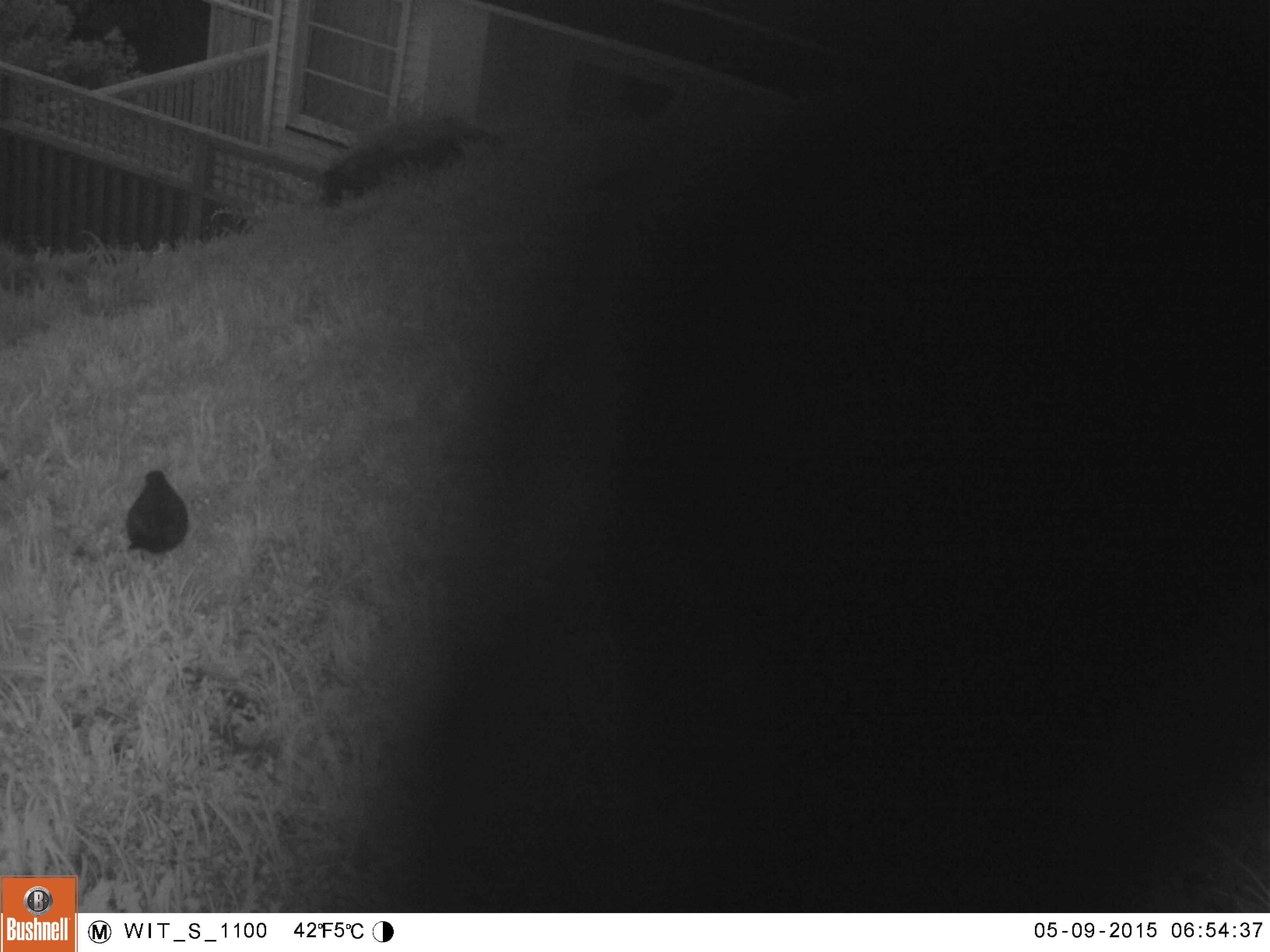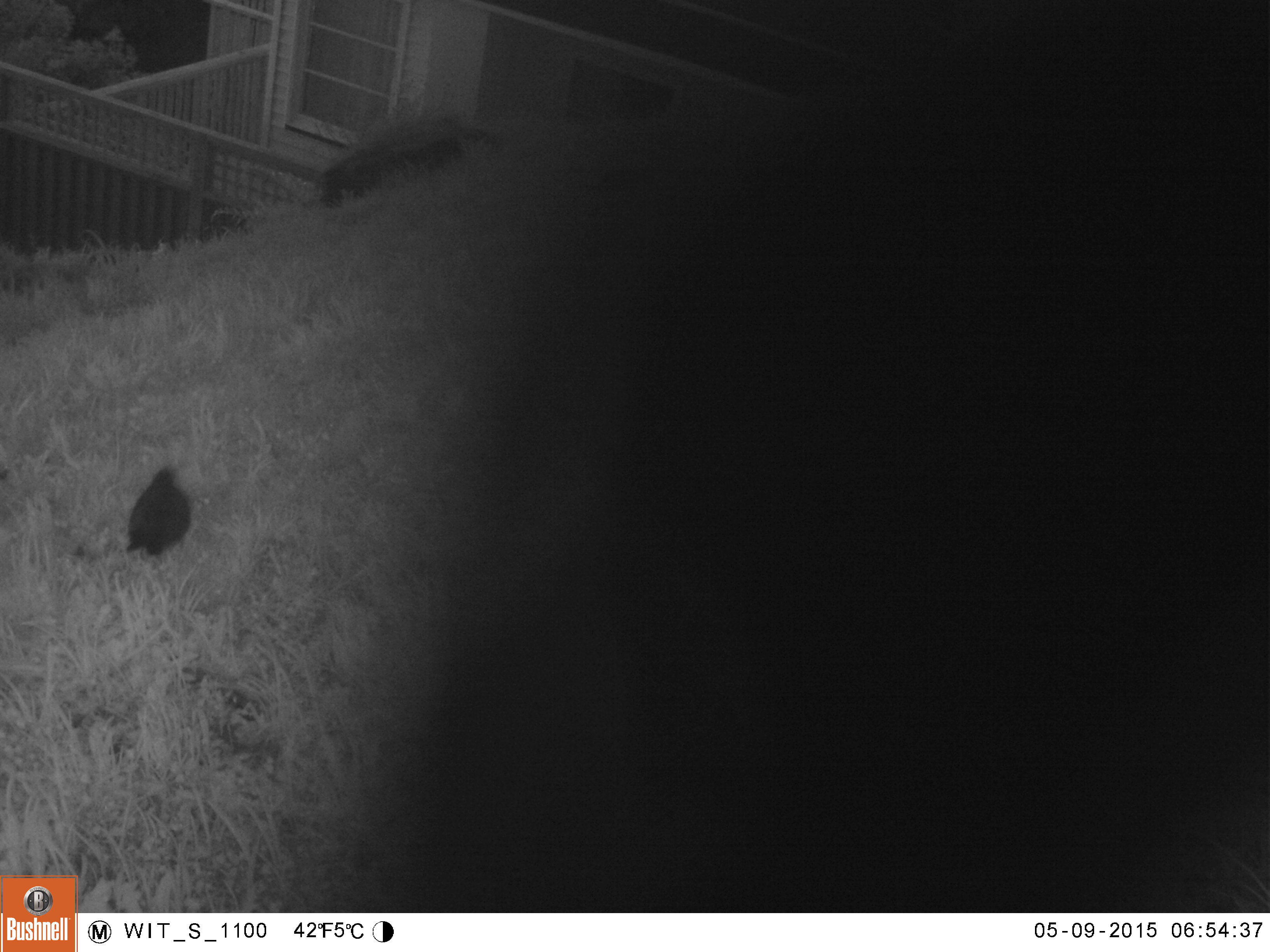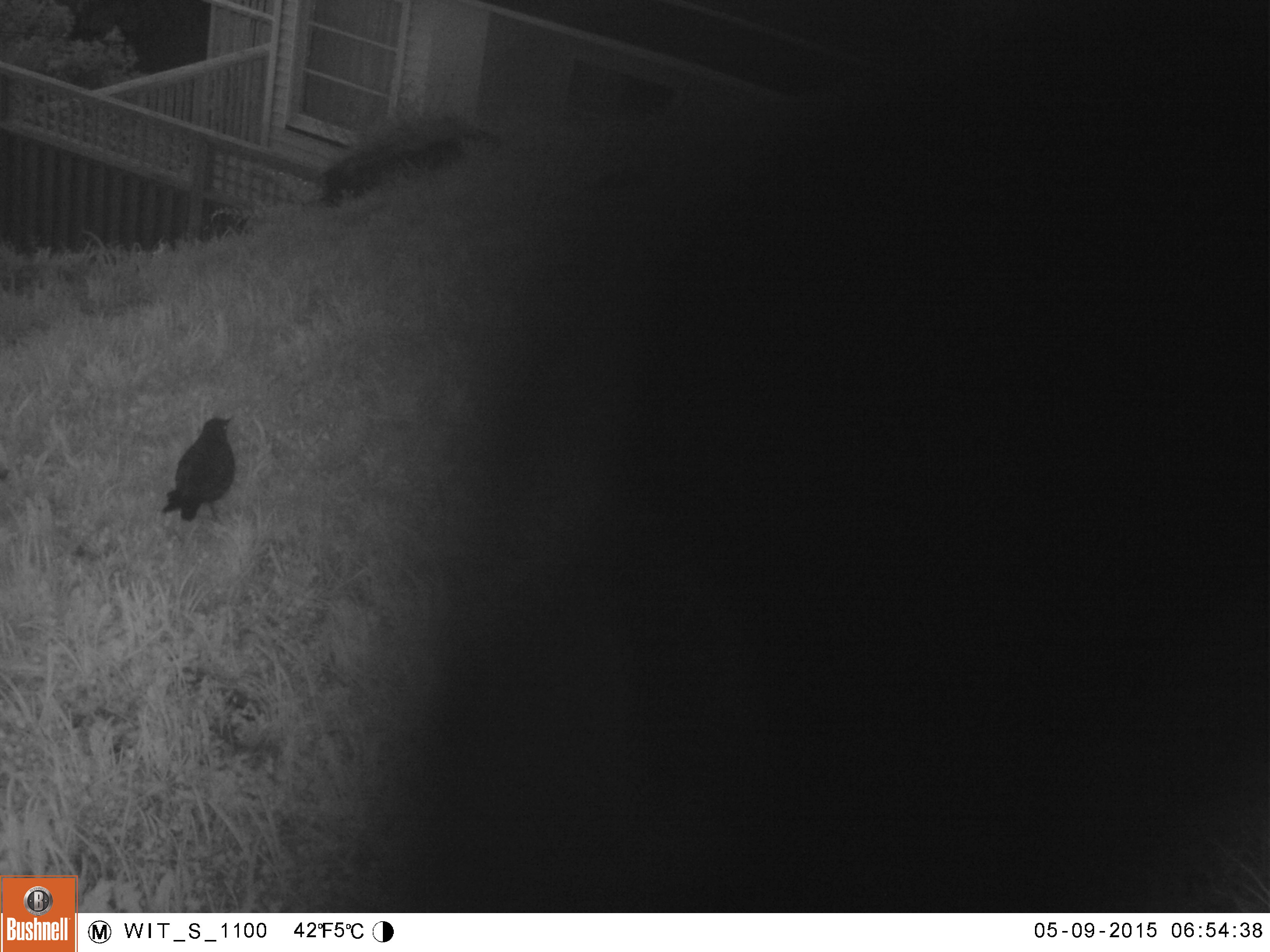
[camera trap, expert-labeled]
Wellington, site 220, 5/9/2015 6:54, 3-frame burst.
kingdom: Animalia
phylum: Chordata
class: Aves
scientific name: Aves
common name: bird